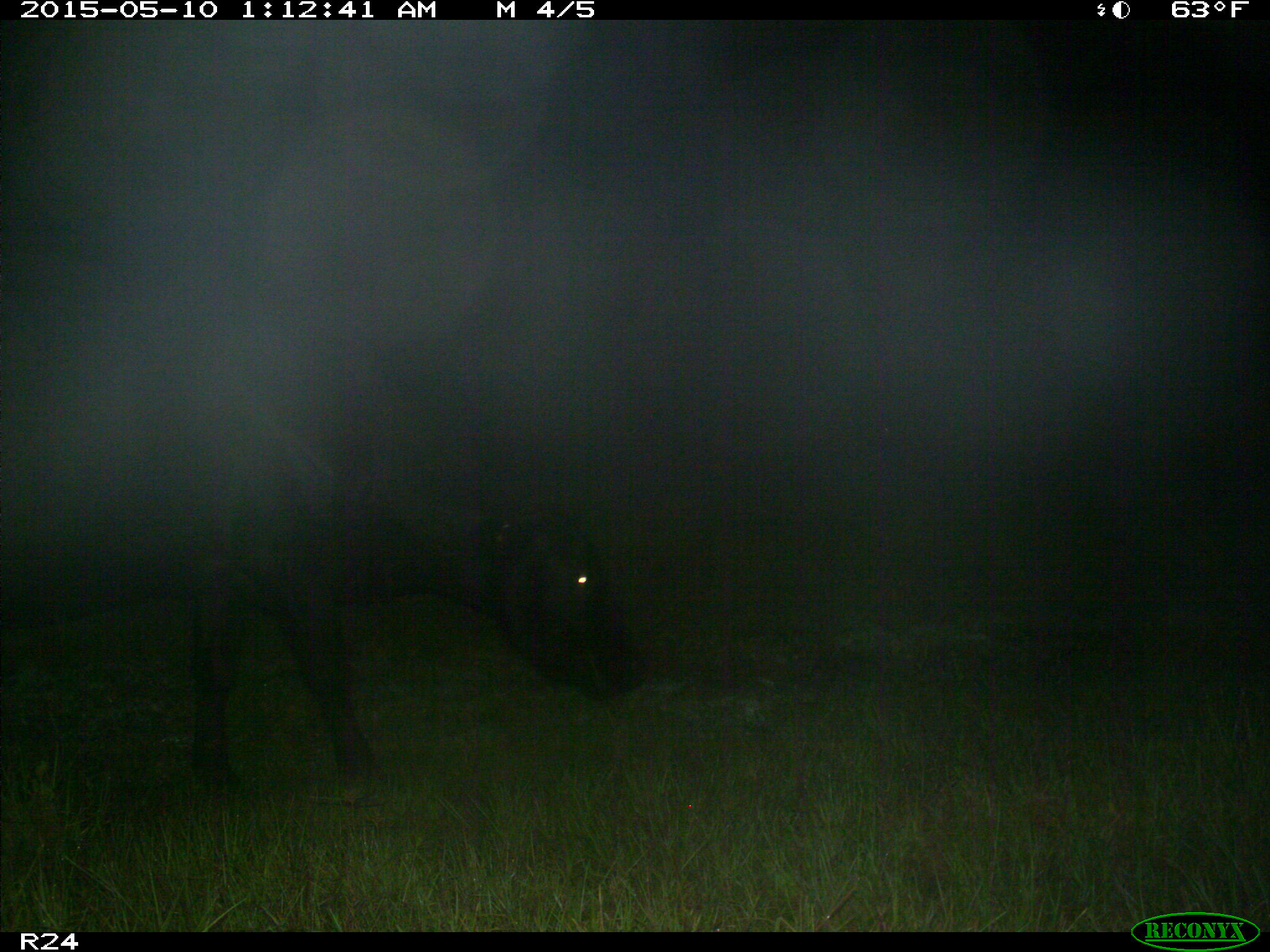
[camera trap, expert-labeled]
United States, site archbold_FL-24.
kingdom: Animalia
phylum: Chordata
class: Mammalia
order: Artiodactyla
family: Bovidae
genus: Bos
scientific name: Bos taurus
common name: domestic cow